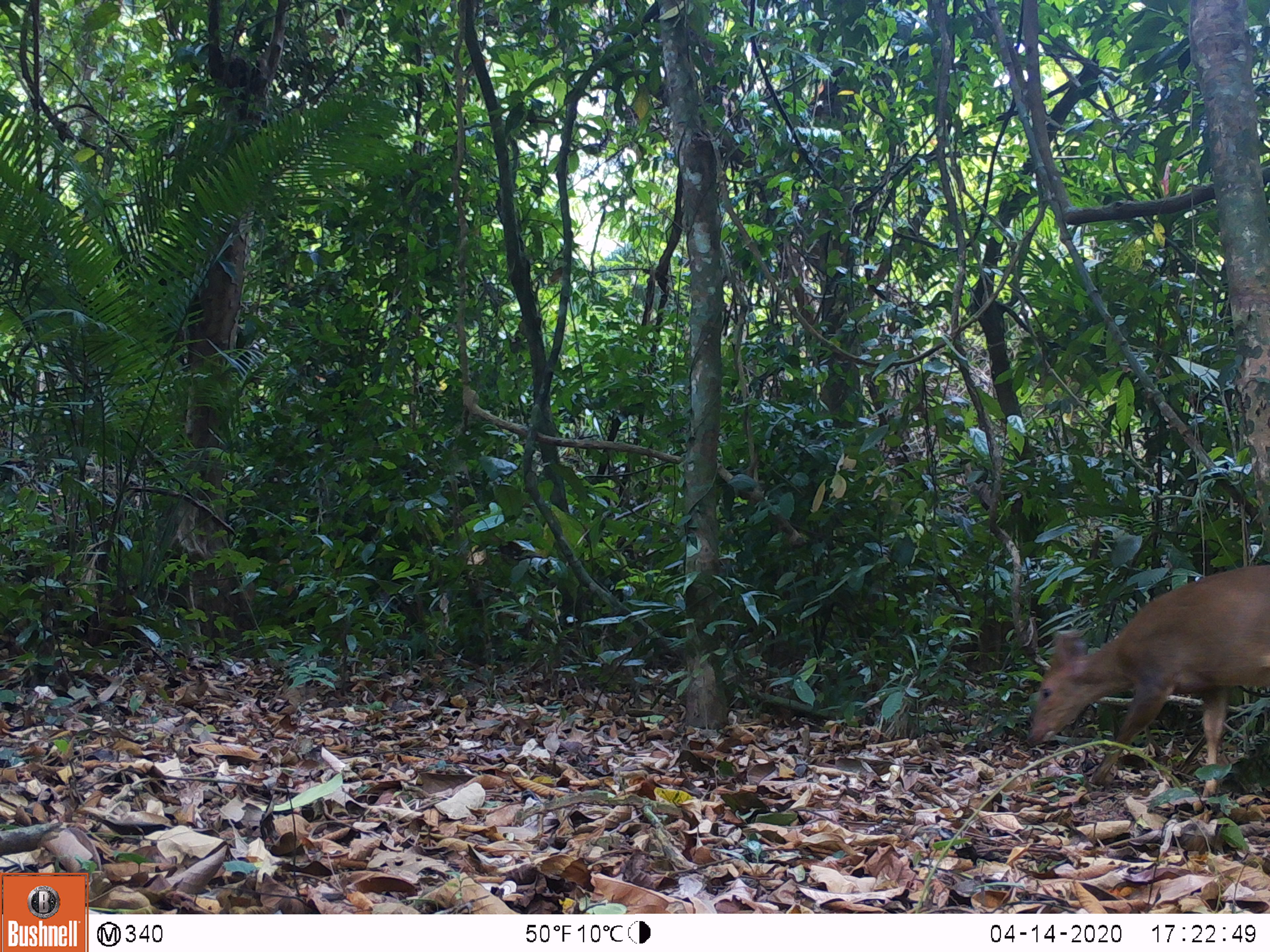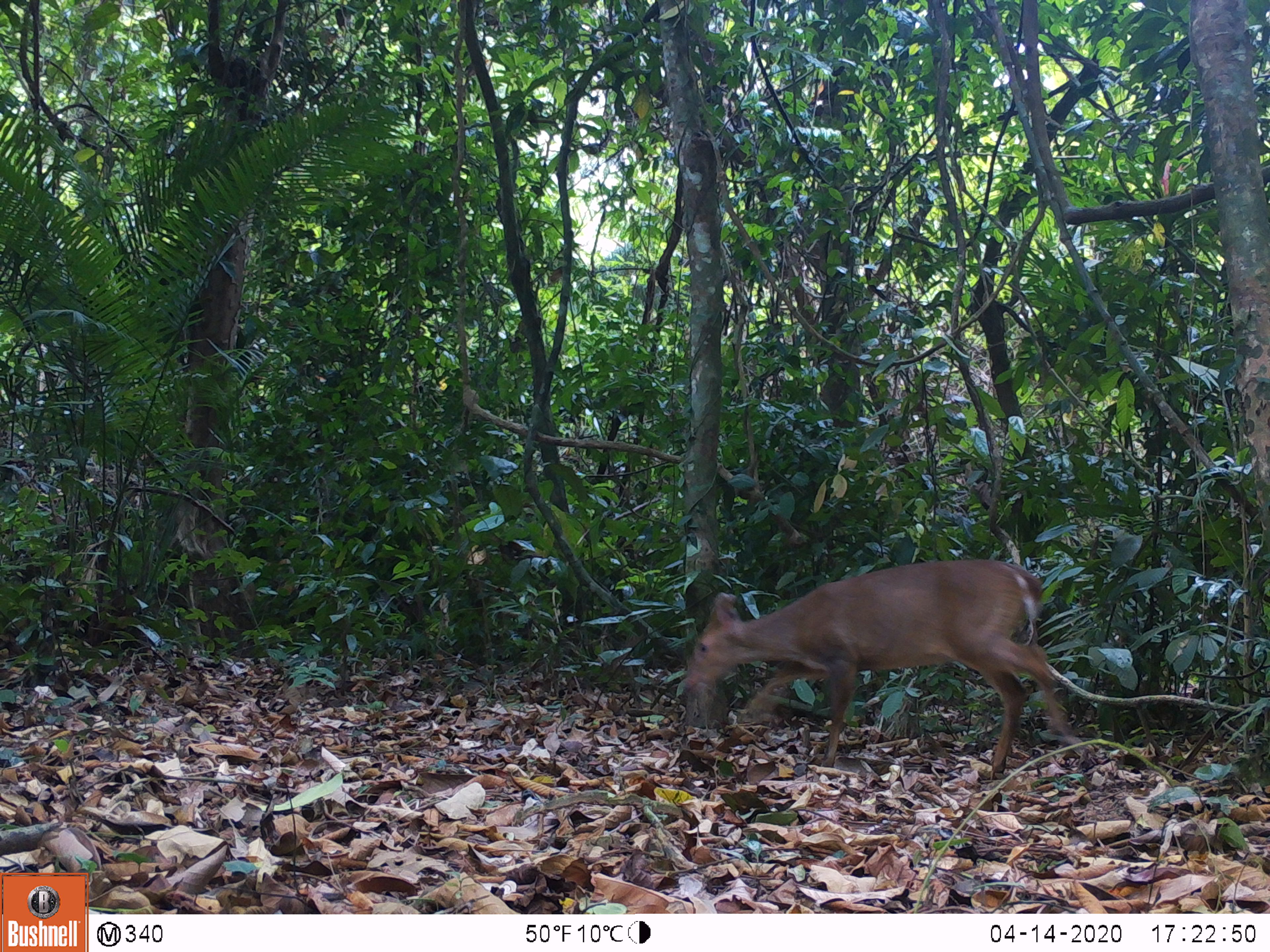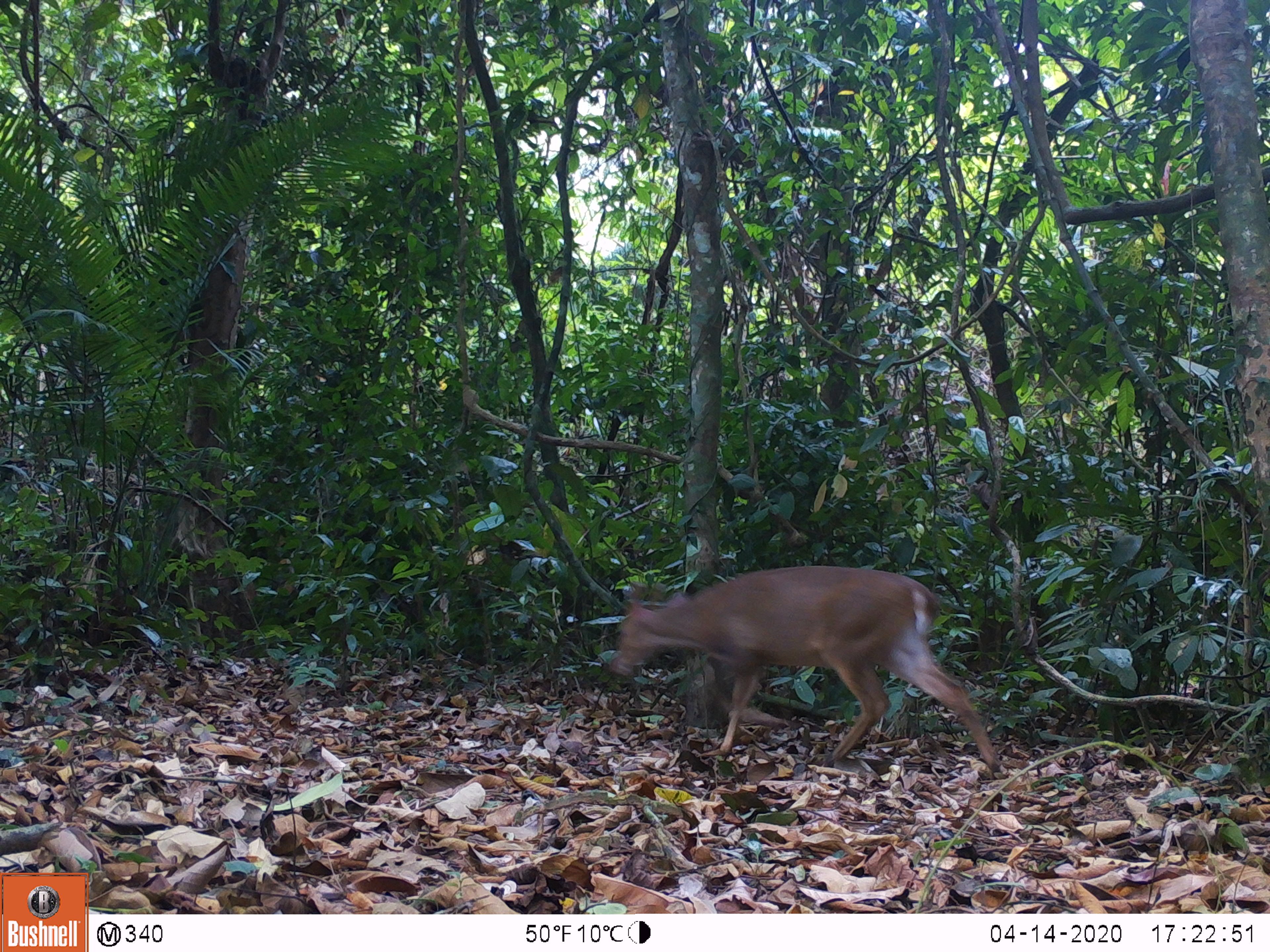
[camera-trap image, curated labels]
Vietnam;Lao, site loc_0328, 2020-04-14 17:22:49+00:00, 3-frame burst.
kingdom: Animalia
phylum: Chordata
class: Mammalia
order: Artiodactyla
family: Cervidae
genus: Muntiacus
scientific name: Muntiacus vuquangensis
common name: large-antlered muntjac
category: large antlered muntjac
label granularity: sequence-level